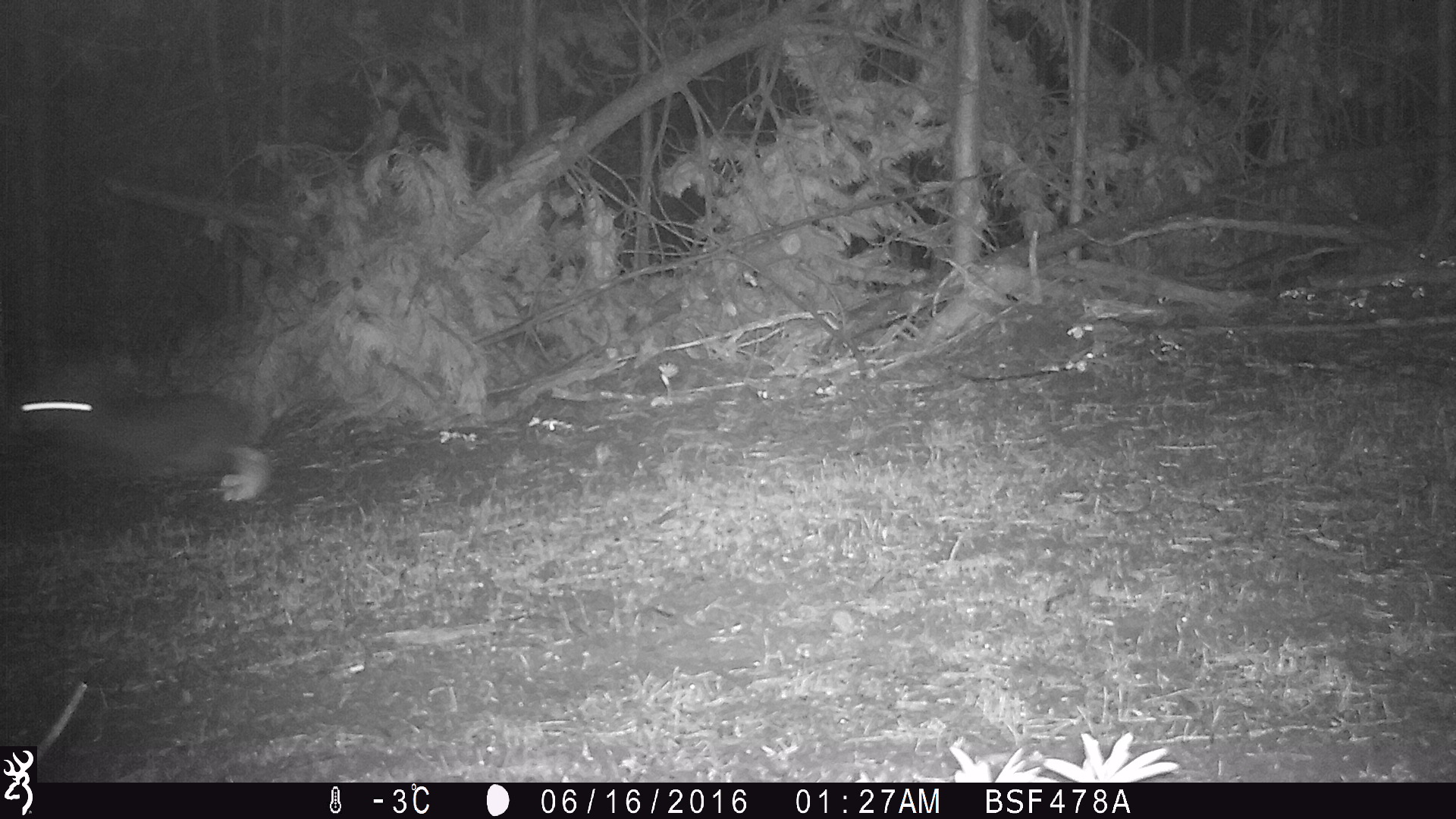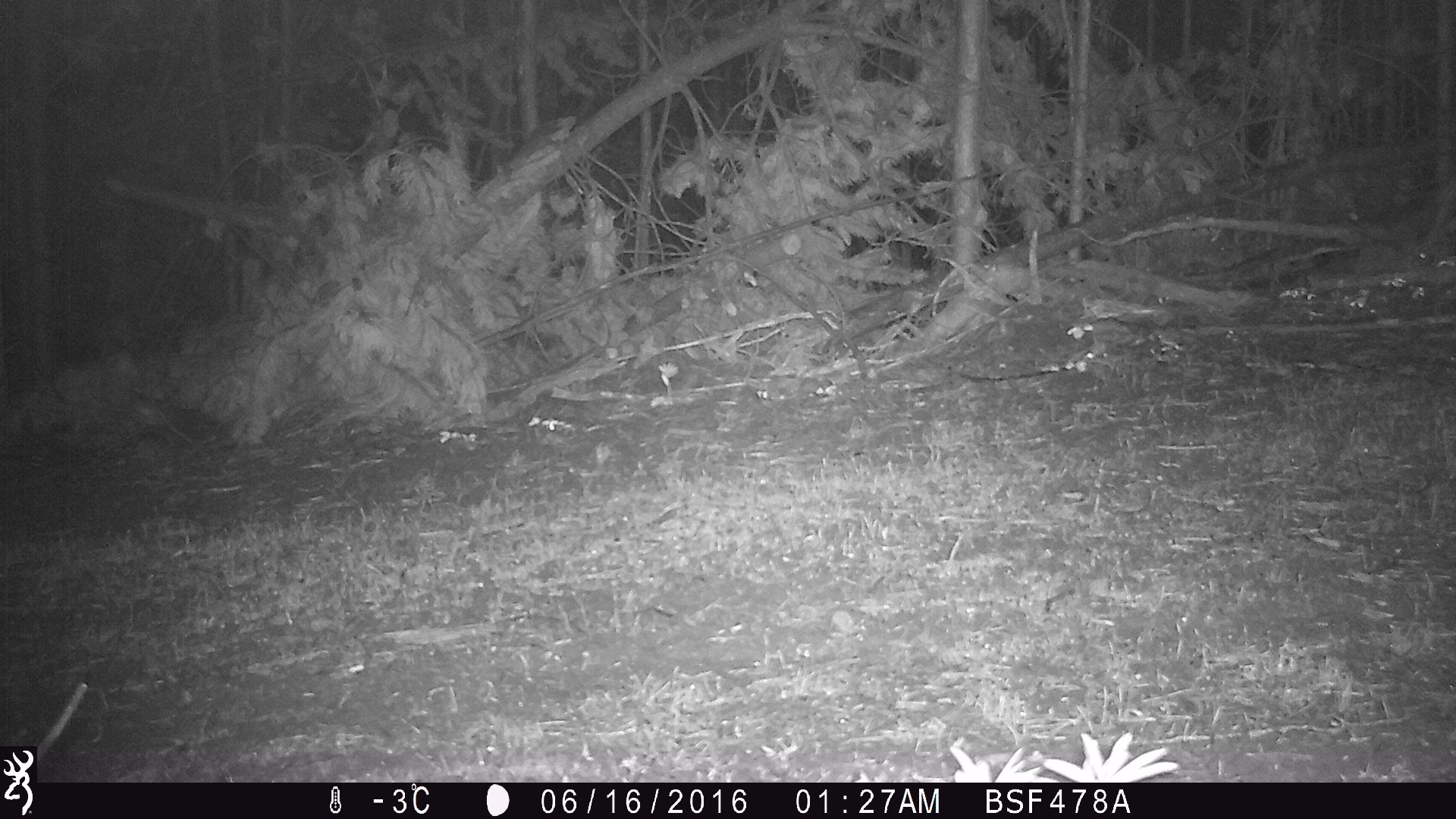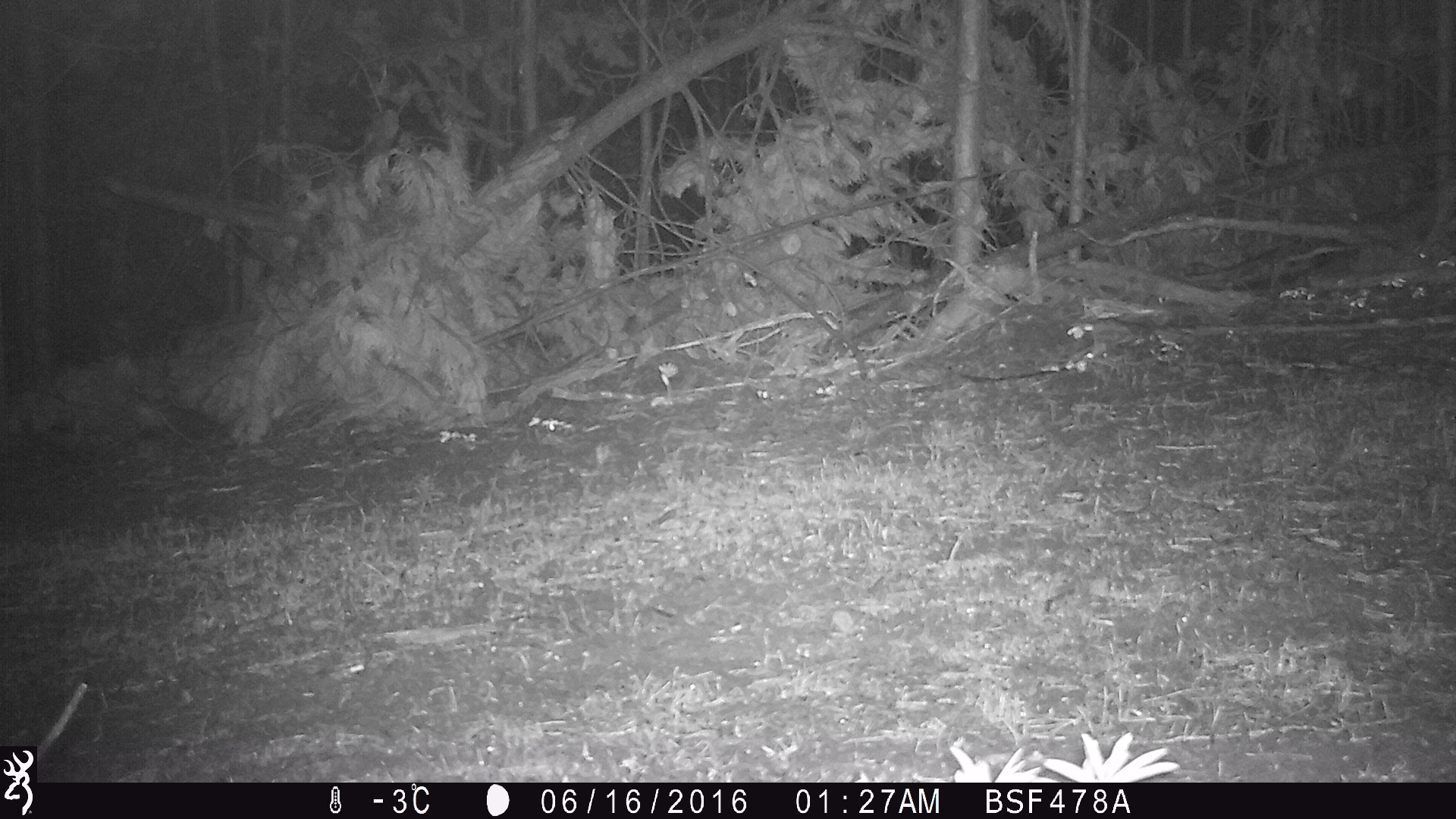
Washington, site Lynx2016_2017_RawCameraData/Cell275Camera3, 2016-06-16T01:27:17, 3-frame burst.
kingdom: Animalia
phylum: Chordata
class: Mammalia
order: Lagomorpha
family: Leporidae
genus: Lepus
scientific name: Lepus americanus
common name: snowshoe hare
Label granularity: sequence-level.